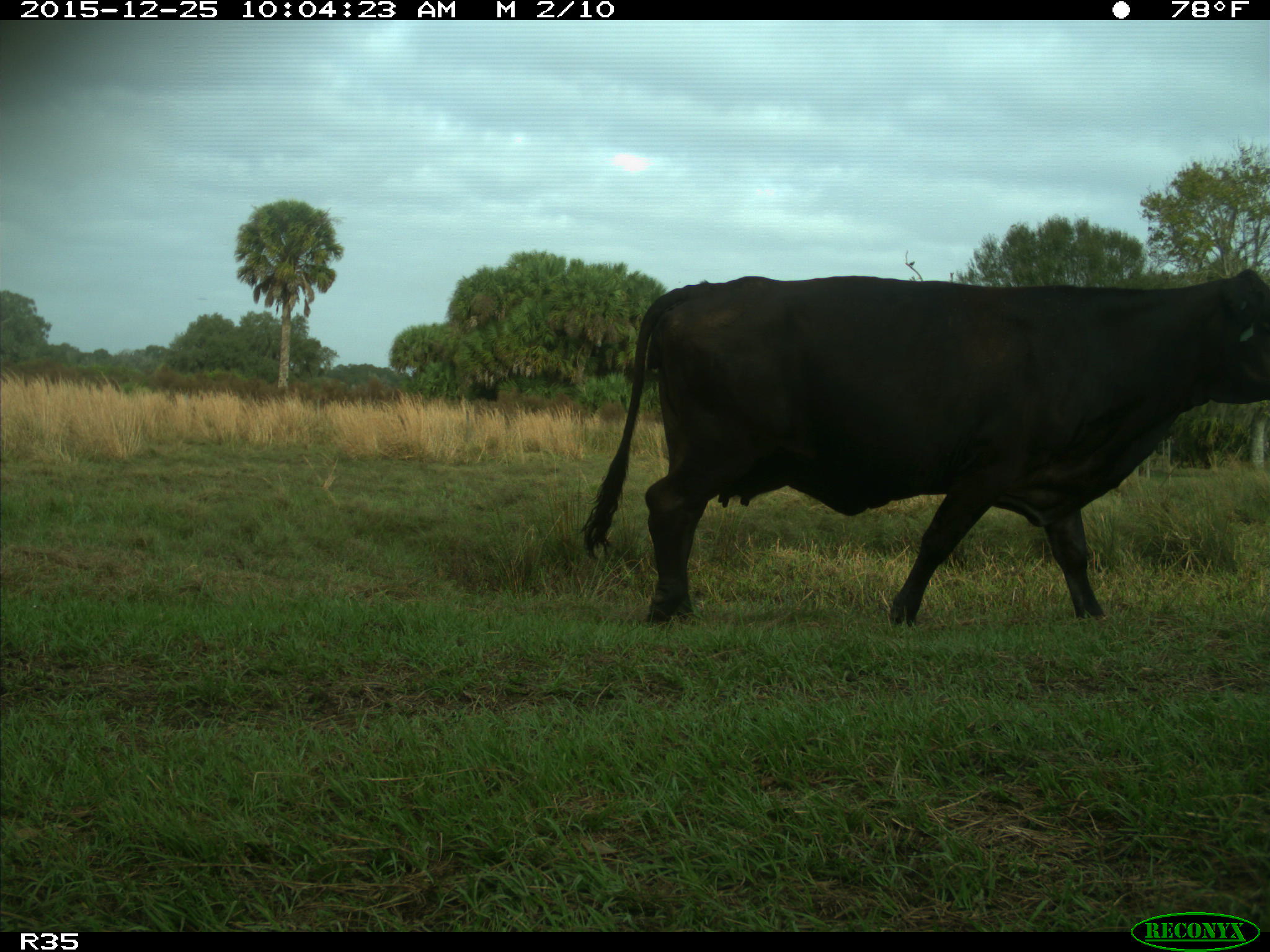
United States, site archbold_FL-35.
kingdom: Animalia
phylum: Chordata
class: Mammalia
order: Artiodactyla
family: Bovidae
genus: Bos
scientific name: Bos taurus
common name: domestic cow